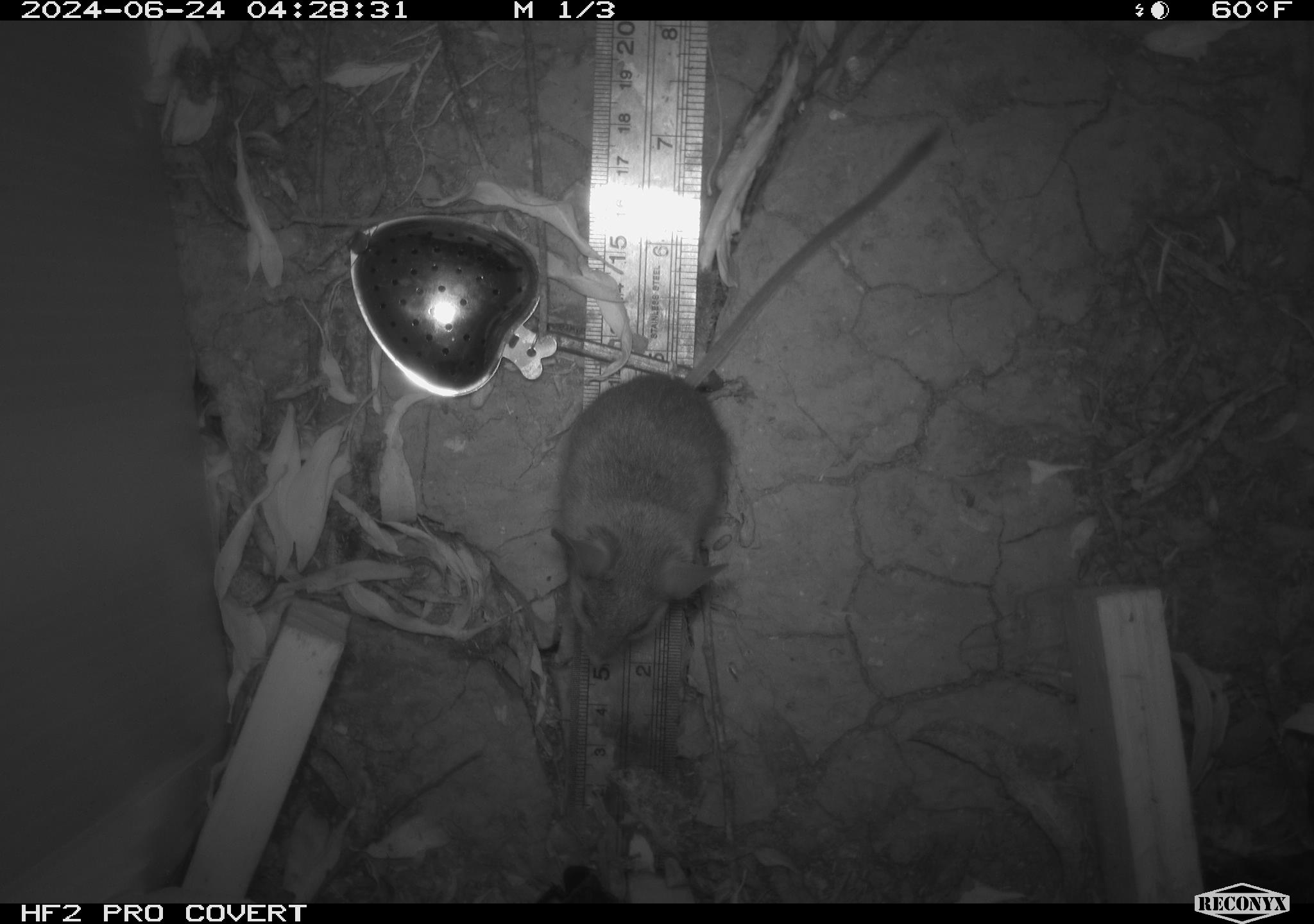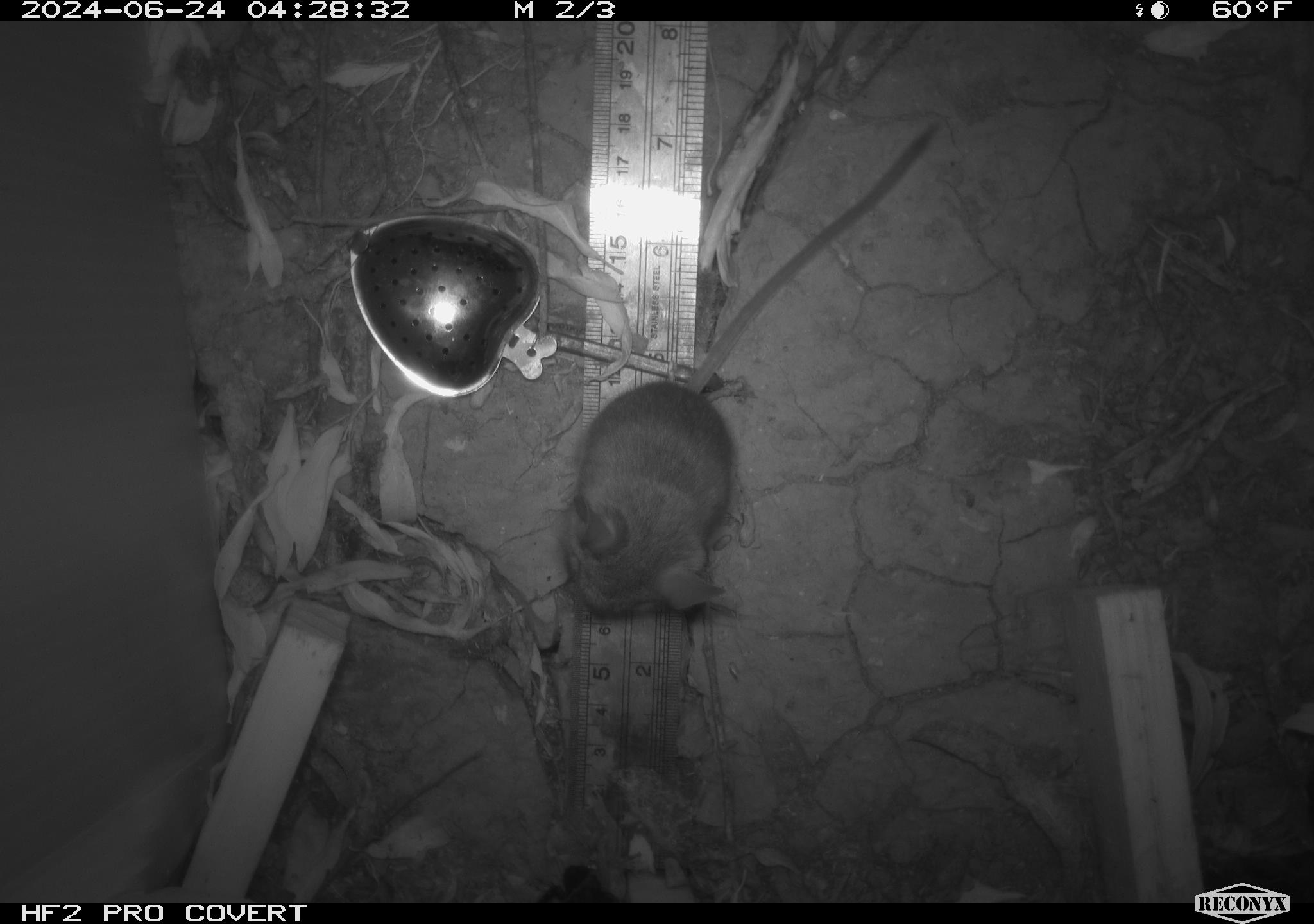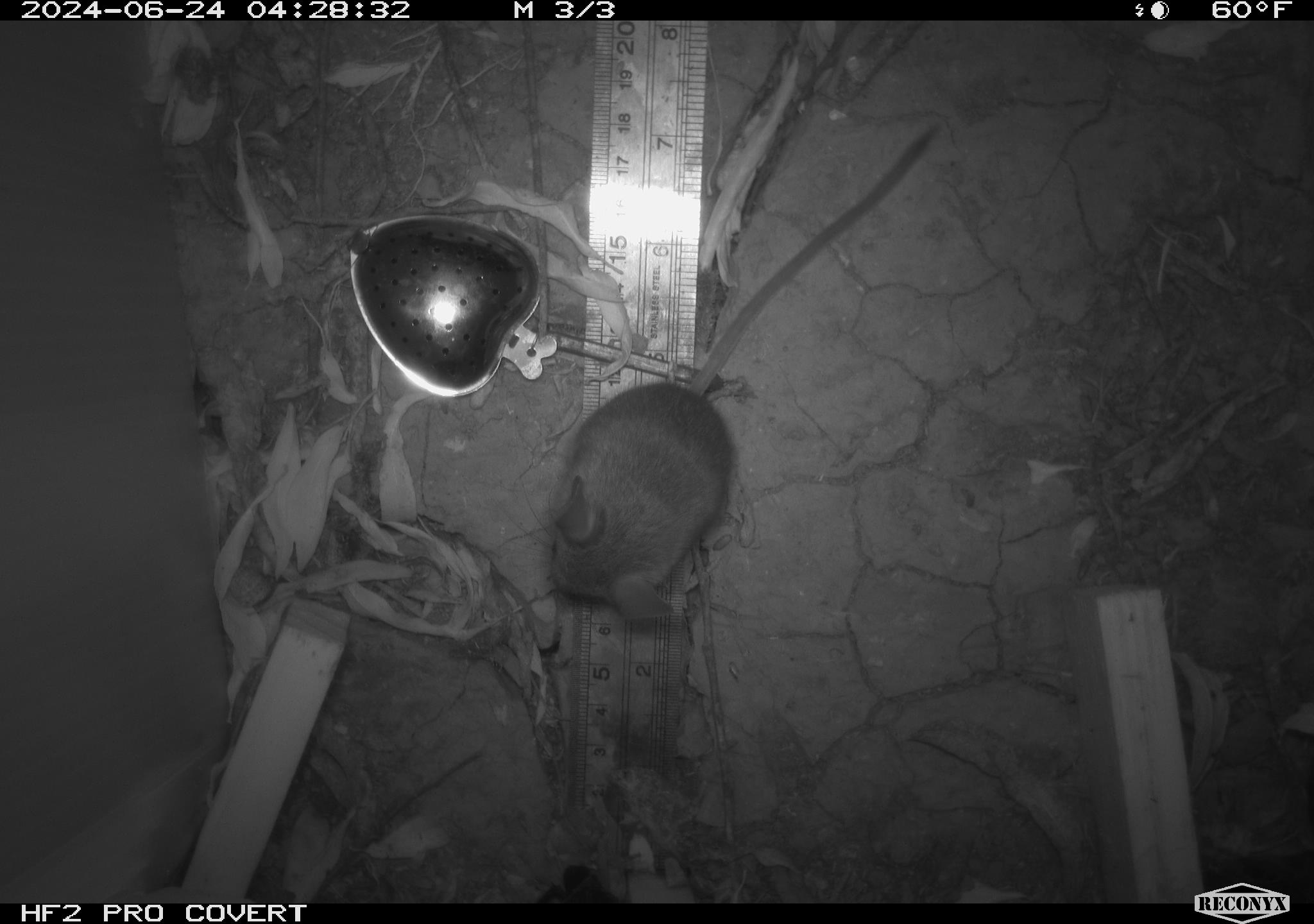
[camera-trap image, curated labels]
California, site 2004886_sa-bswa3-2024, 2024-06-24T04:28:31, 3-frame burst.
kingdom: Animalia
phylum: Chordata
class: Mammalia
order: Rodentia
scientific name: Rodentia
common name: mouse species